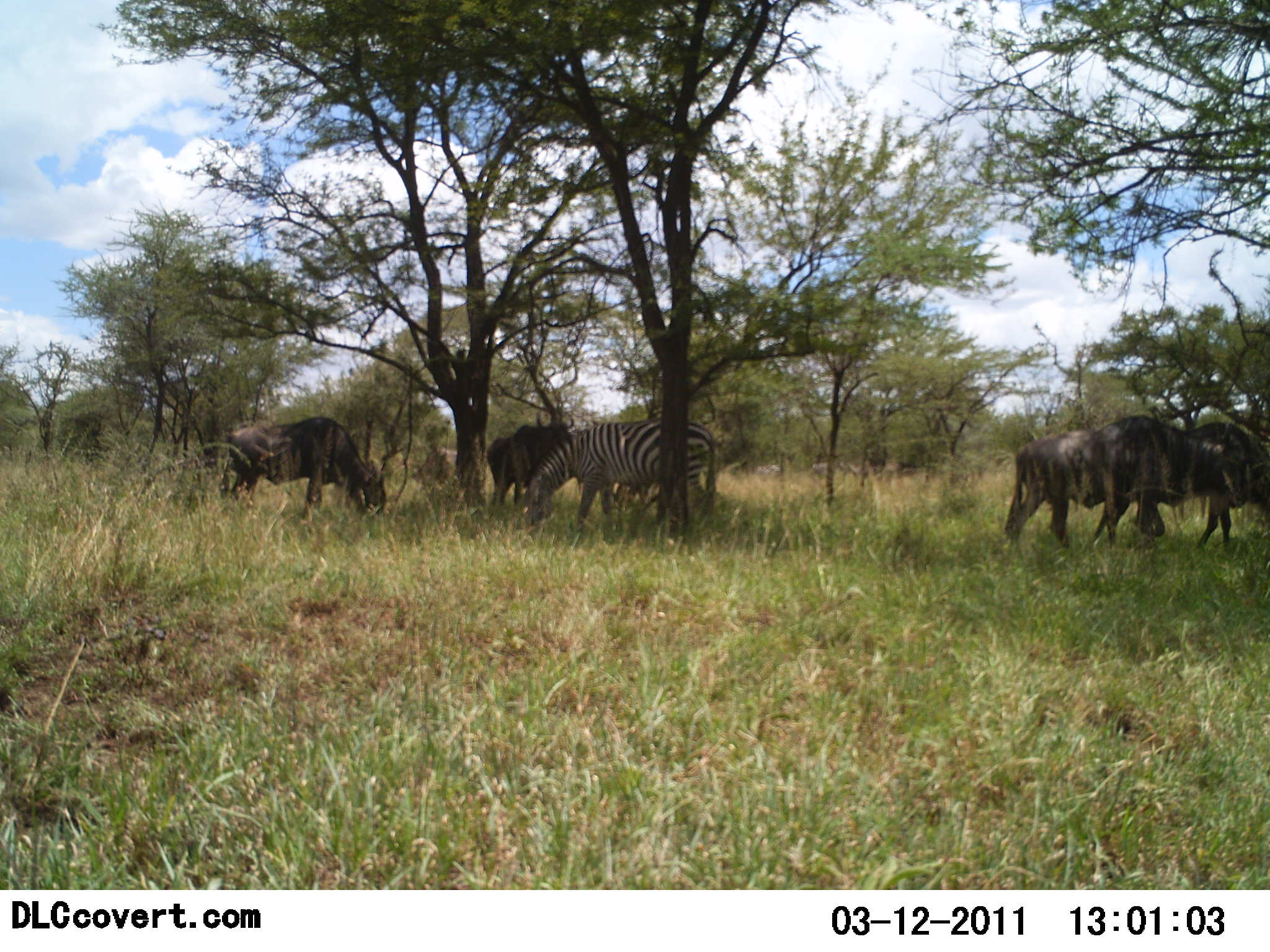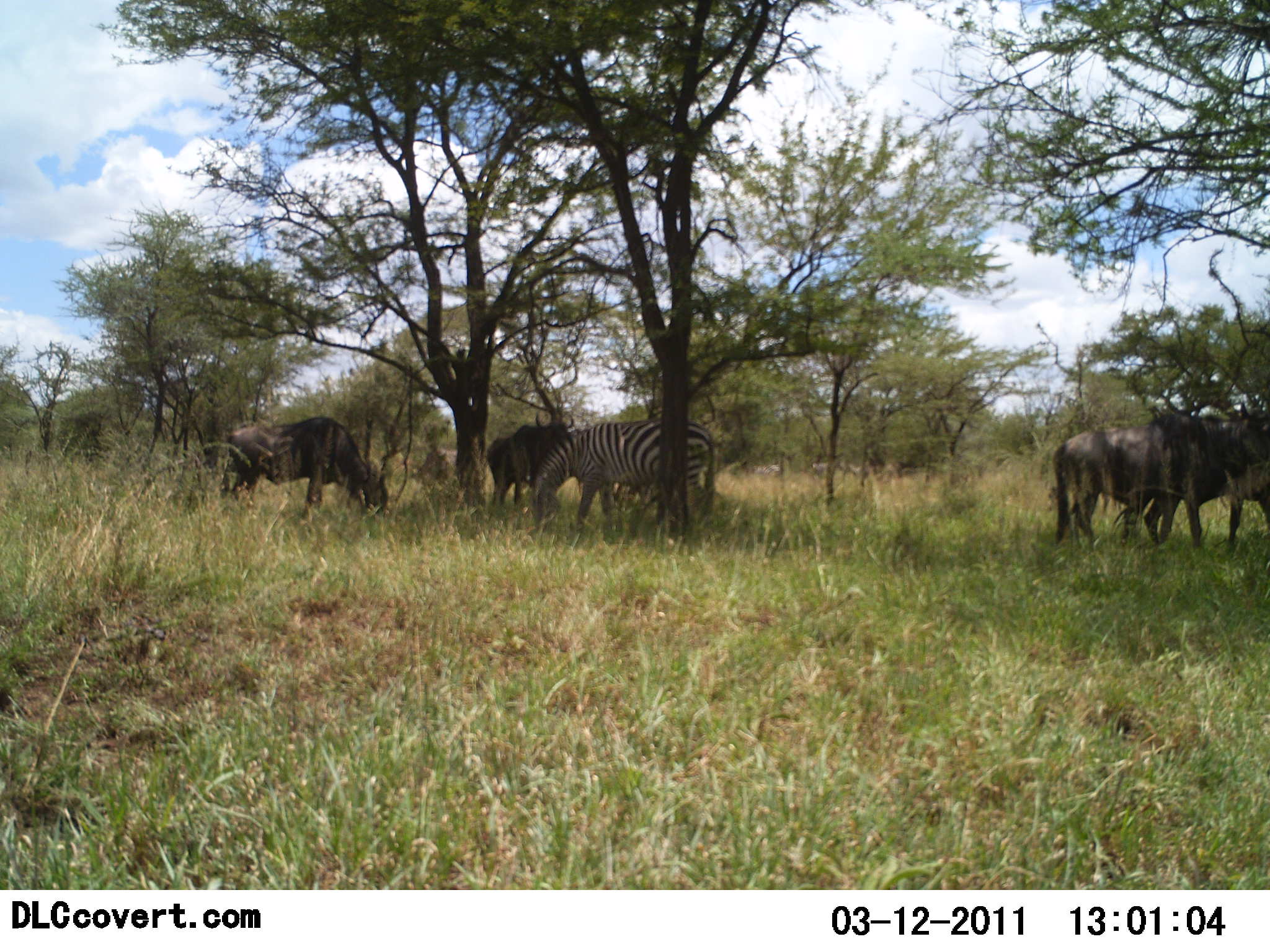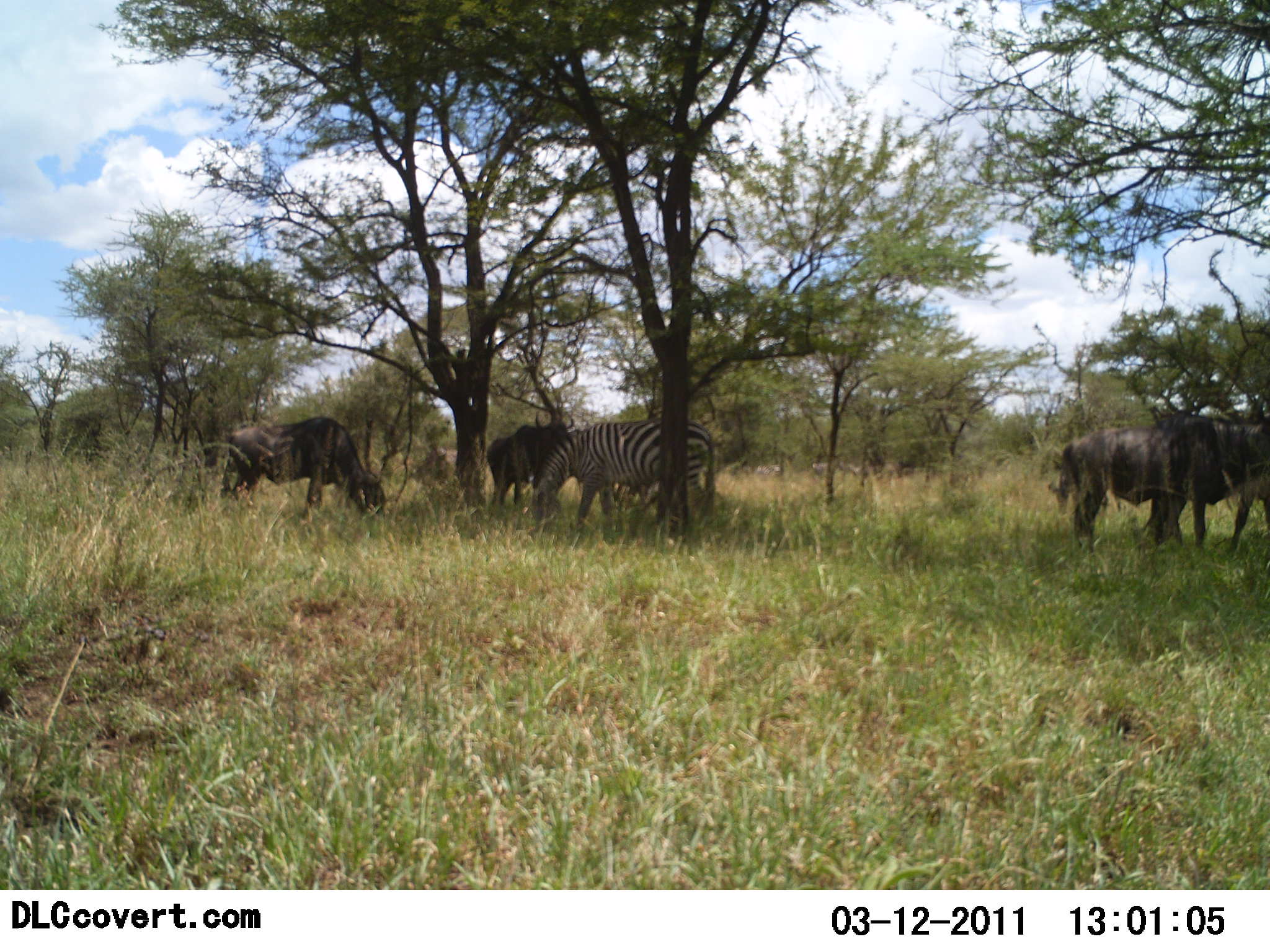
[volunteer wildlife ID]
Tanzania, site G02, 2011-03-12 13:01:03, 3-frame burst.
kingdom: Animalia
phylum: Chordata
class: Mammalia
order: Artiodactyla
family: Bovidae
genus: Connochaetes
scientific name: Connochaetes taurinus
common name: blue wildebeest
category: wildebeest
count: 4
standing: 42%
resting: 0%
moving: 42%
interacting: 0%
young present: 0%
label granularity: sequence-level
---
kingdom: Animalia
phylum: Chordata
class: Mammalia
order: Perissodactyla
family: Equidae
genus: Equus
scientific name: Equus quagga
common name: plains zebra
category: zebra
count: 1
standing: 33%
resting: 0%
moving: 0%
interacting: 0%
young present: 0%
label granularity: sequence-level